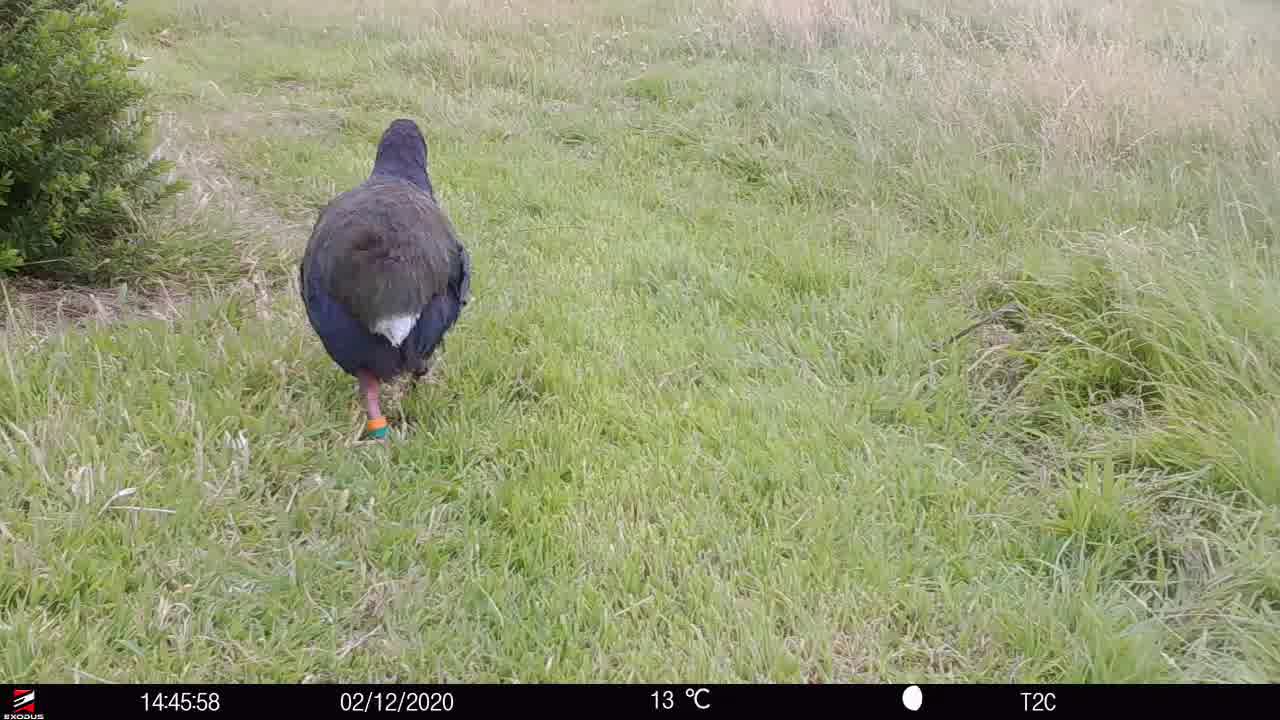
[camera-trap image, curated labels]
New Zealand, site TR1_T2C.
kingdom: Animalia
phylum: Chordata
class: Aves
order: Gruiformes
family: Rallidae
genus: Porphyrio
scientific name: Porphyrio mantelli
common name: takahe